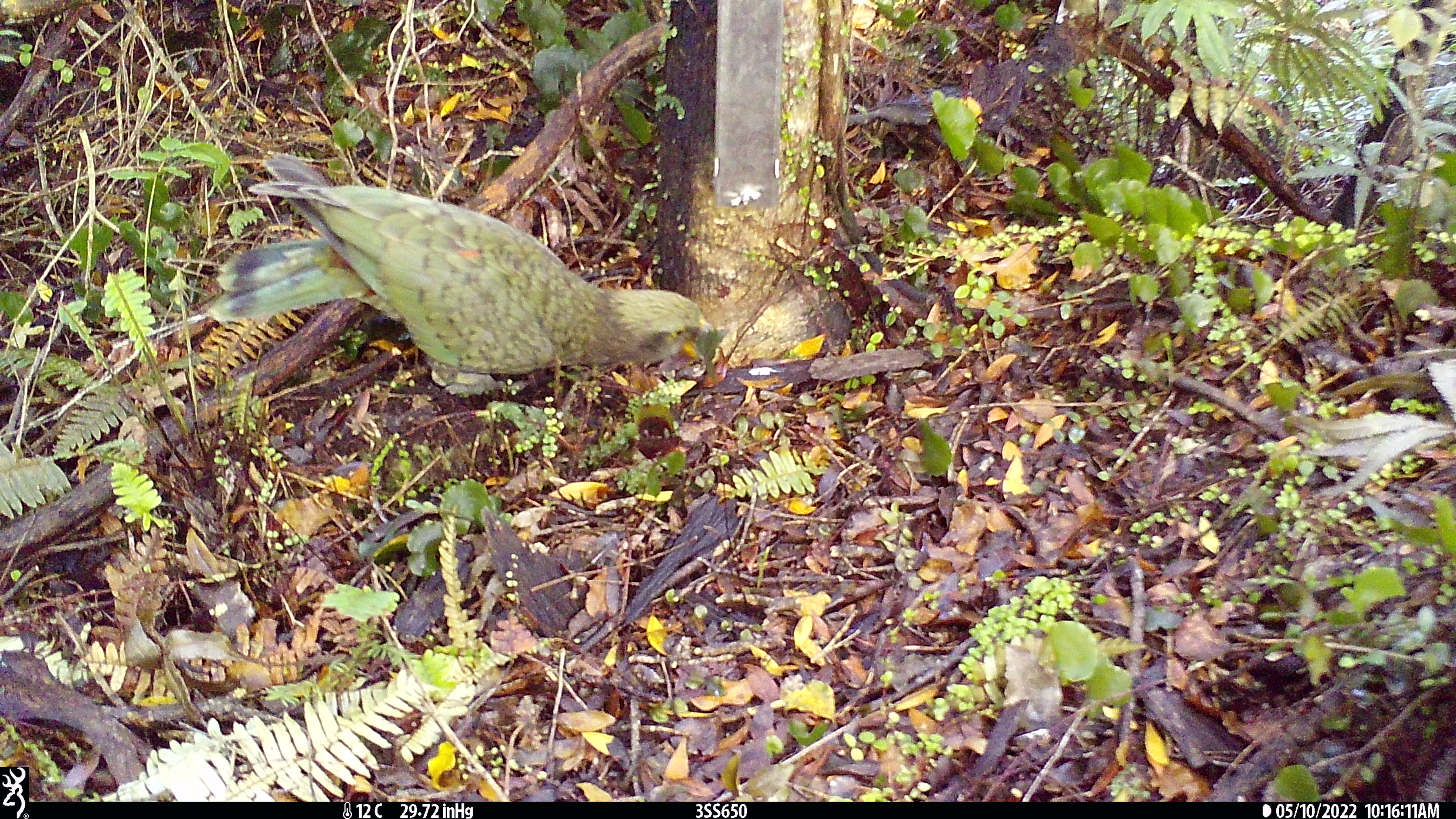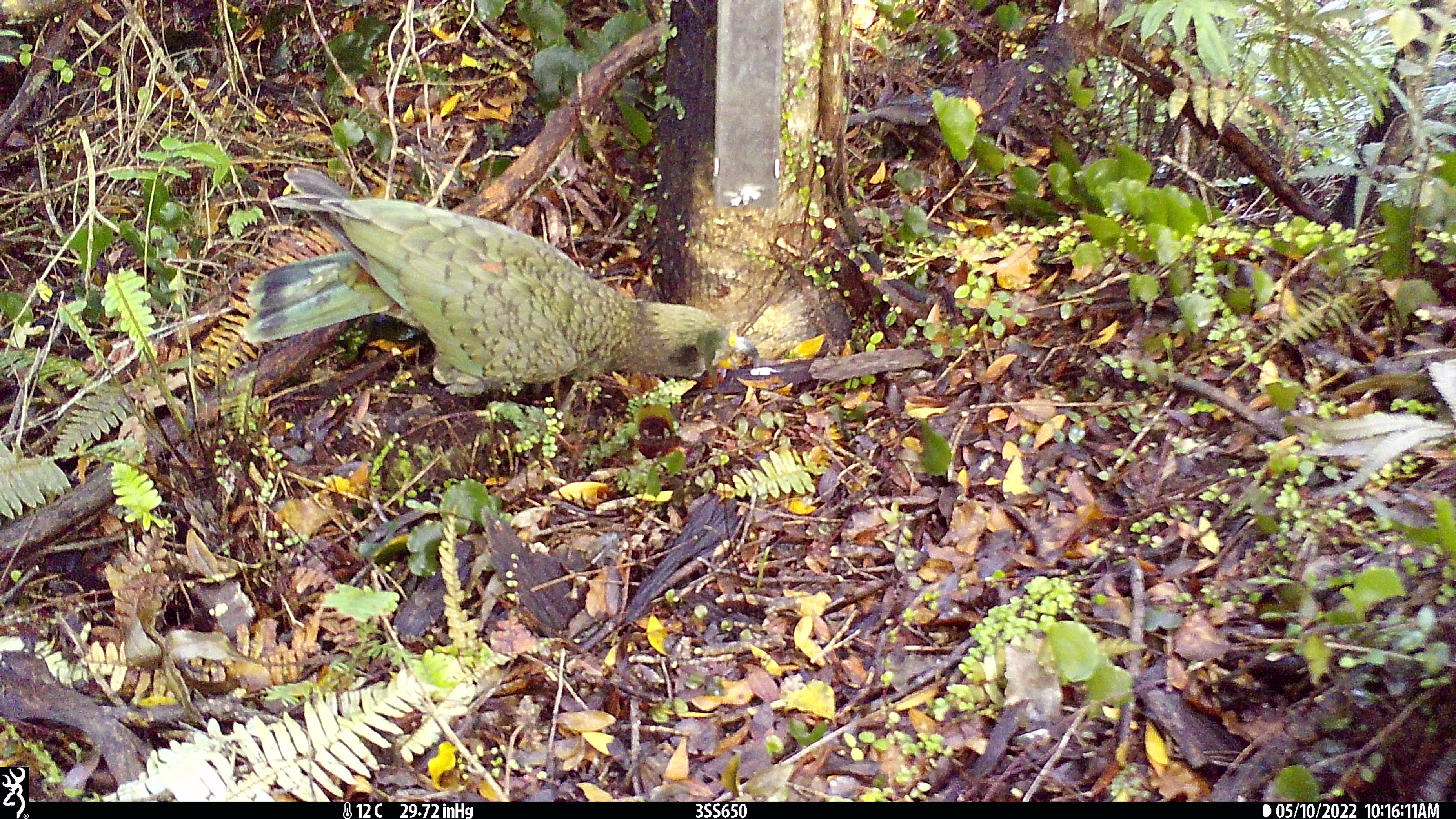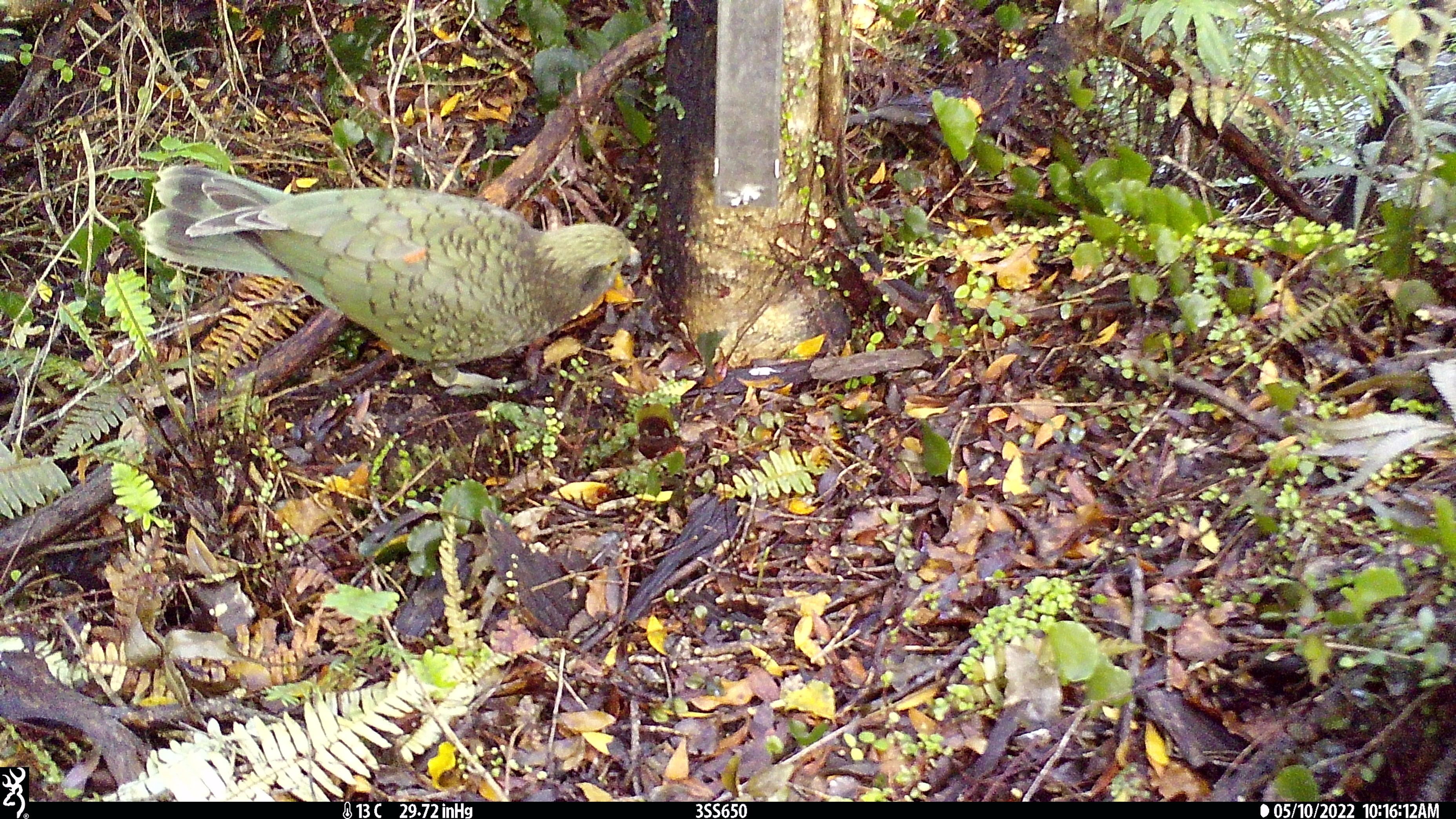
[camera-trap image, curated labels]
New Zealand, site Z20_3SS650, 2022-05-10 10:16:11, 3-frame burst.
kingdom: Animalia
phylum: Chordata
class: Aves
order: Psittaciformes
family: Strigopidae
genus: Nestor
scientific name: Nestor notabilis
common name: kea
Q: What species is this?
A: Kea (Nestor notabilis).